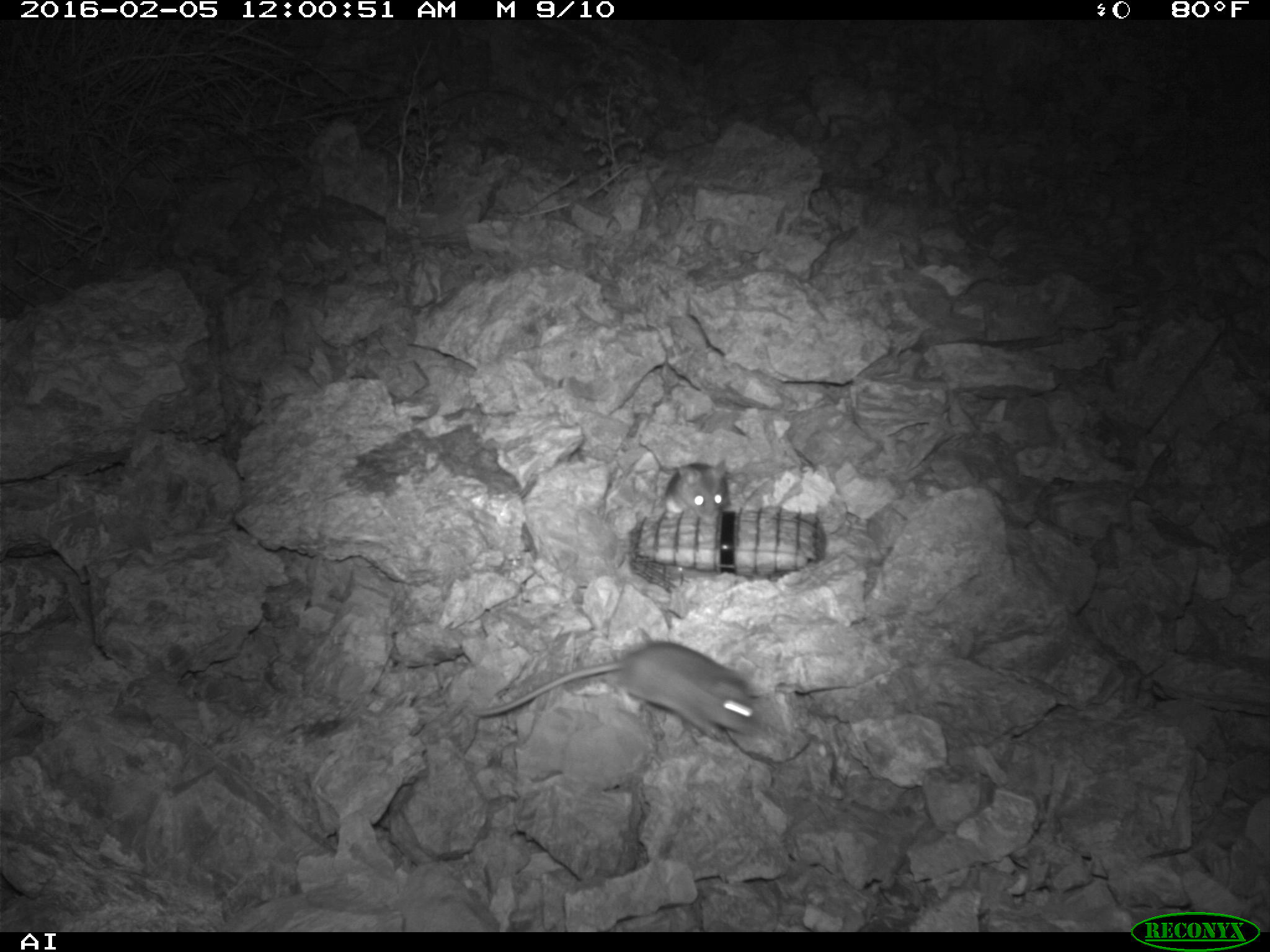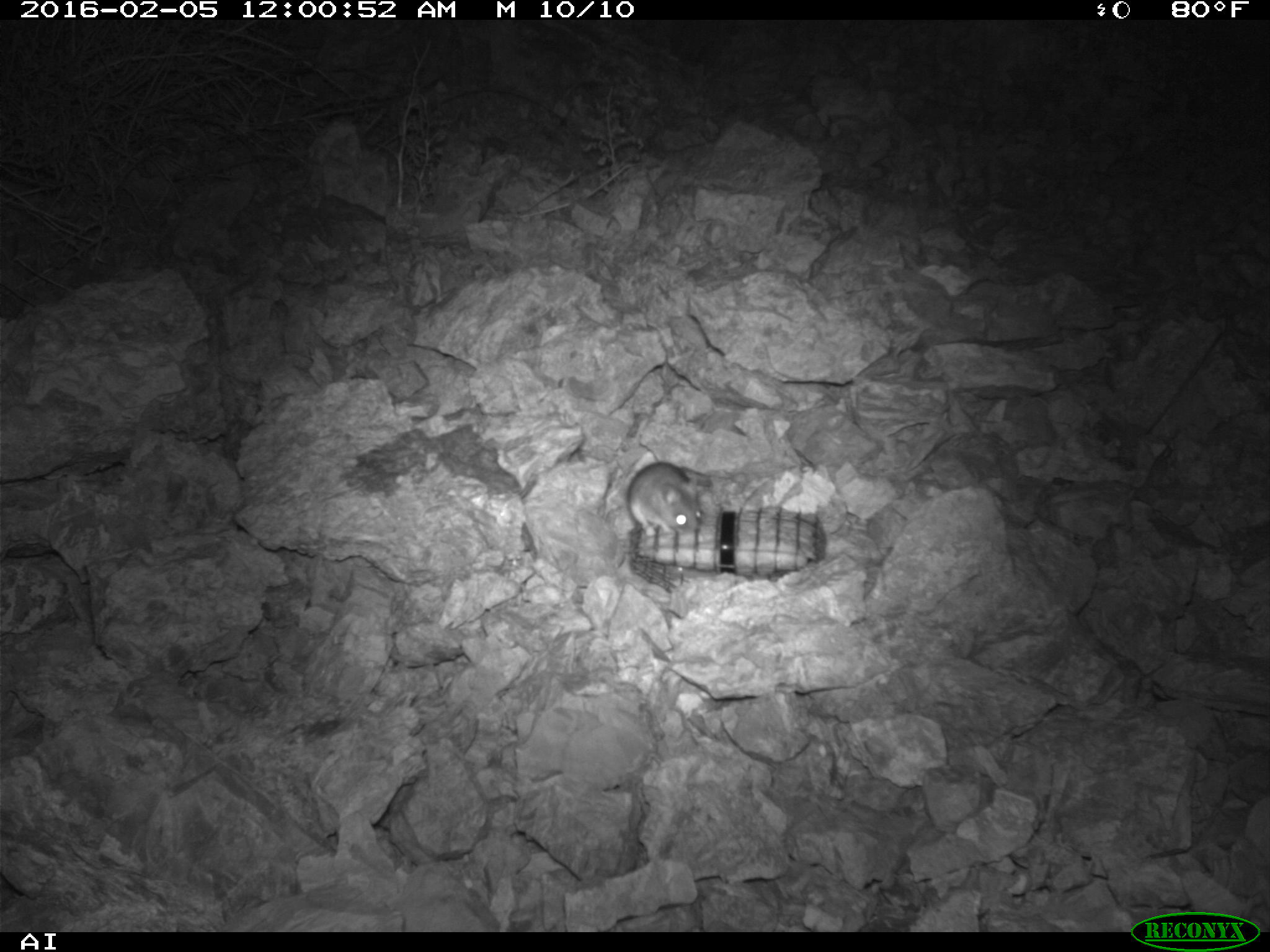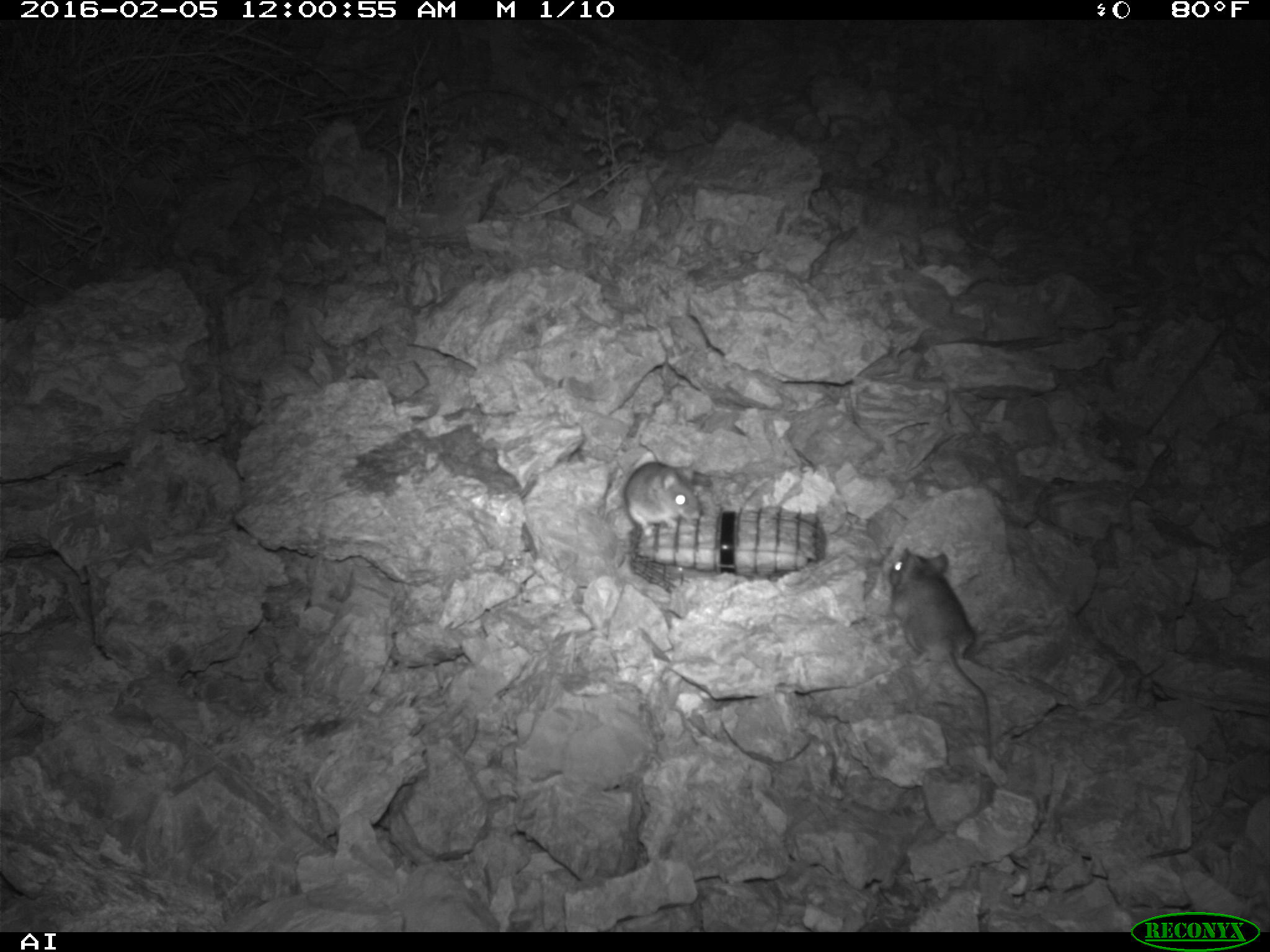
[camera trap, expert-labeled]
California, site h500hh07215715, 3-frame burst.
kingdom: Animalia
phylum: Chordata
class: Mammalia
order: Rodentia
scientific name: Rodentia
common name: rodent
Rodent (Rodentia).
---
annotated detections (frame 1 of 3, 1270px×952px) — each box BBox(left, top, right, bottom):
rodent: BBox(477, 643, 774, 738); BBox(660, 456, 730, 522)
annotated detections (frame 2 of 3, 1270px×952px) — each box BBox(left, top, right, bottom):
rodent: BBox(626, 462, 702, 539)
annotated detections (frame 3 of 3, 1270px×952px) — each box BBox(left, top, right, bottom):
rodent: BBox(887, 545, 993, 759); BBox(623, 461, 700, 539)